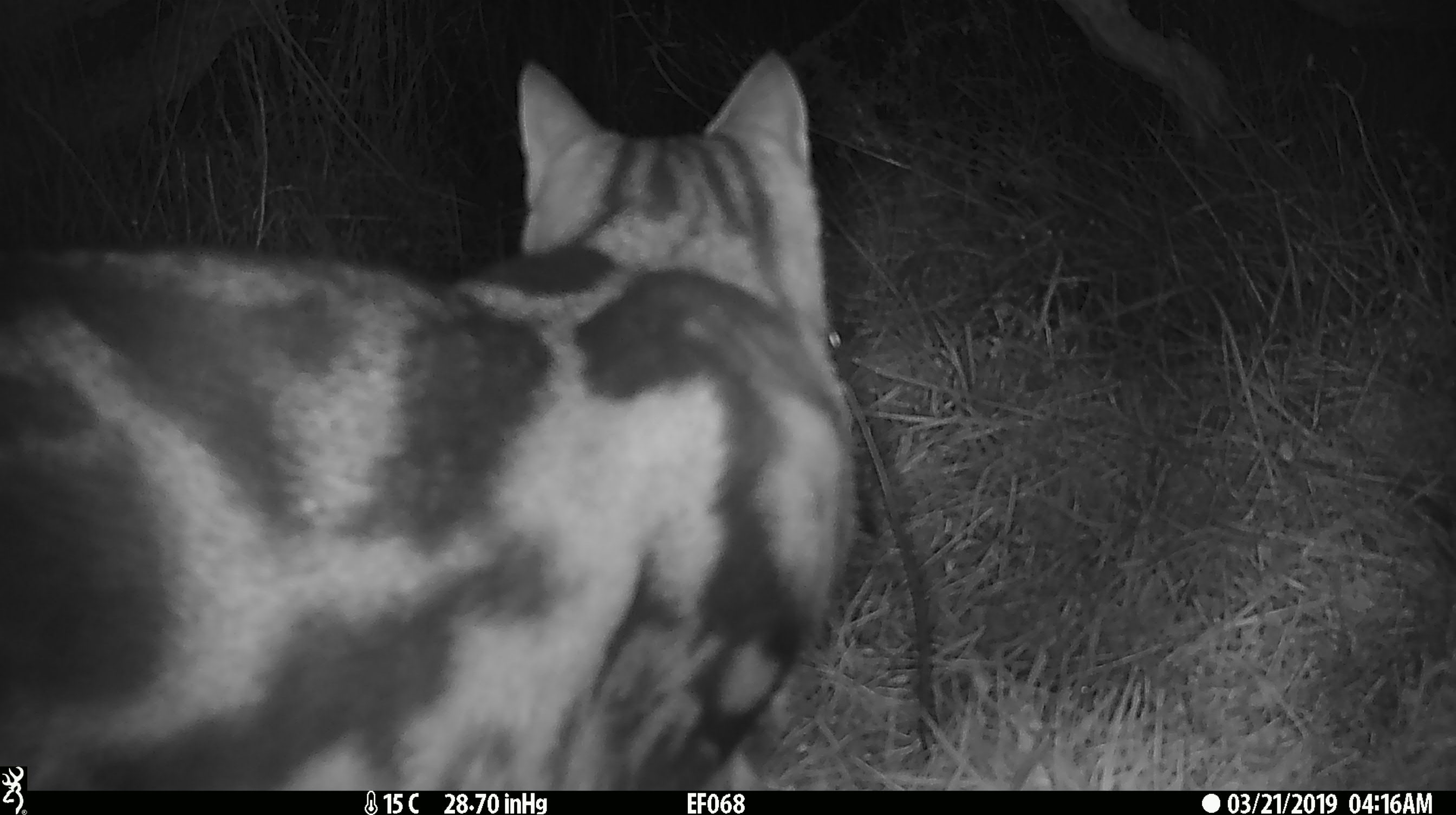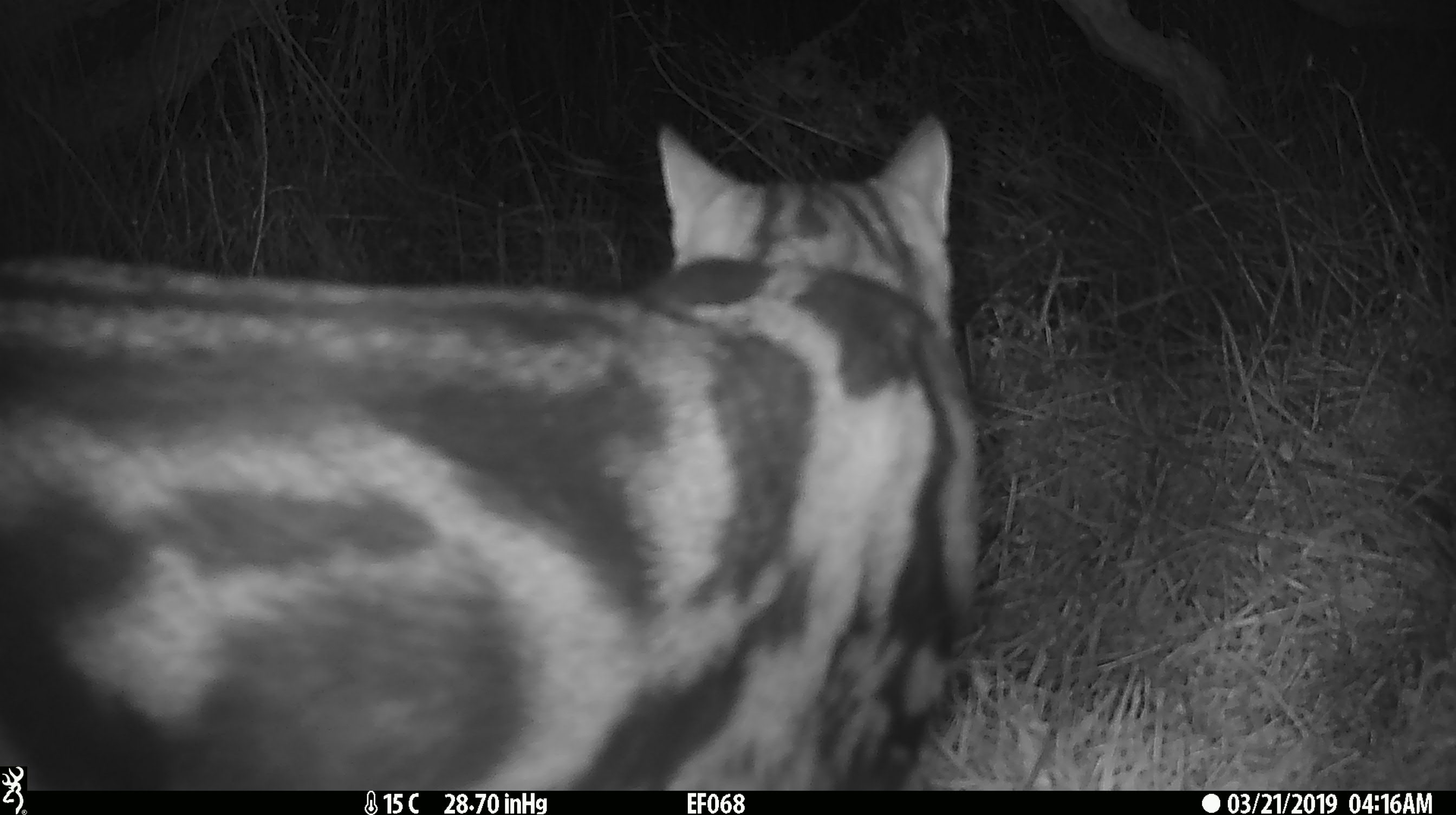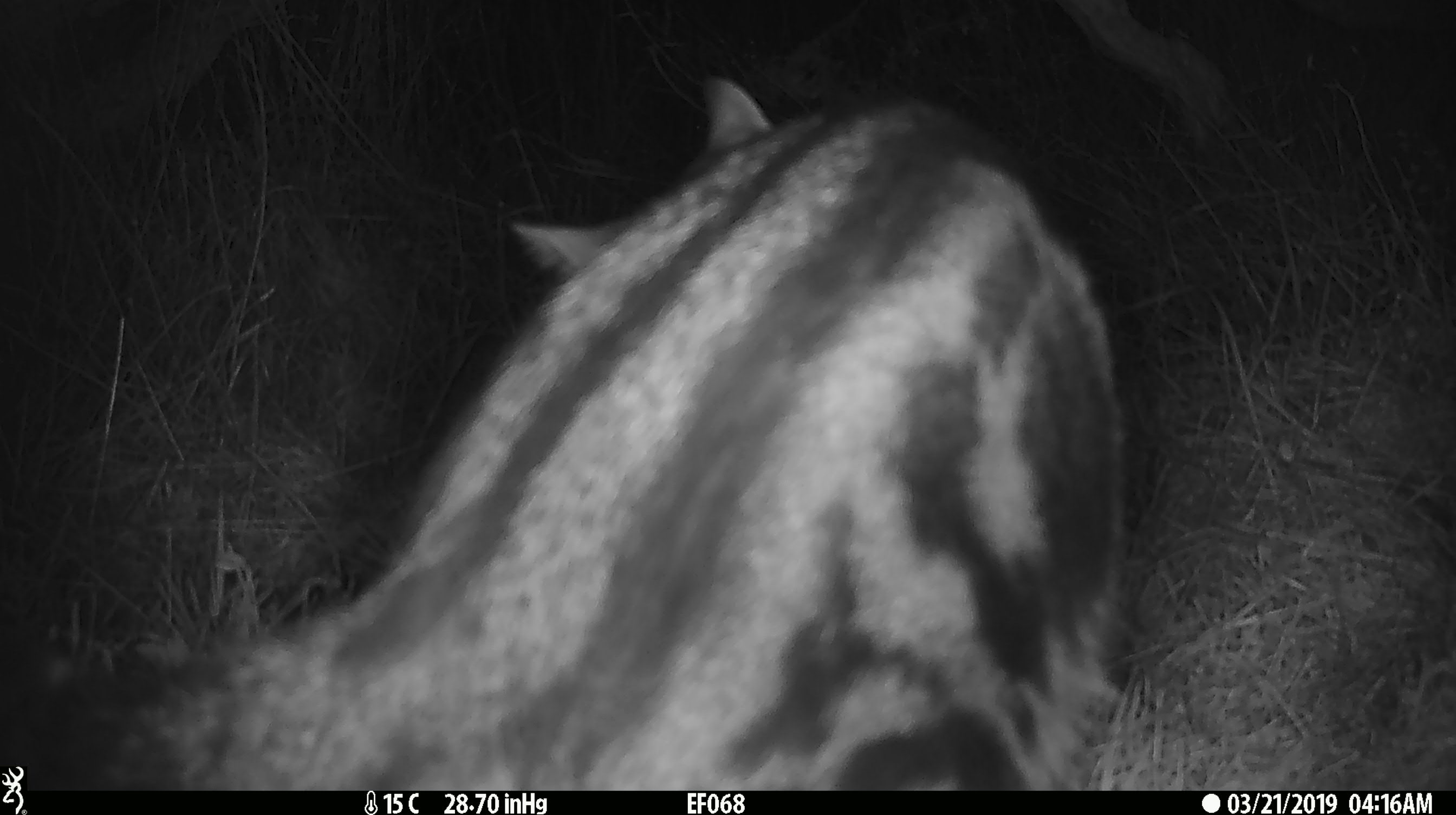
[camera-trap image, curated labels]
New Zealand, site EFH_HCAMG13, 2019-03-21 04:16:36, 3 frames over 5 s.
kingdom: Animalia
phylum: Chordata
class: Mammalia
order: Carnivora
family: Felidae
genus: Felis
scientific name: Felis catus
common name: domestic cat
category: cat